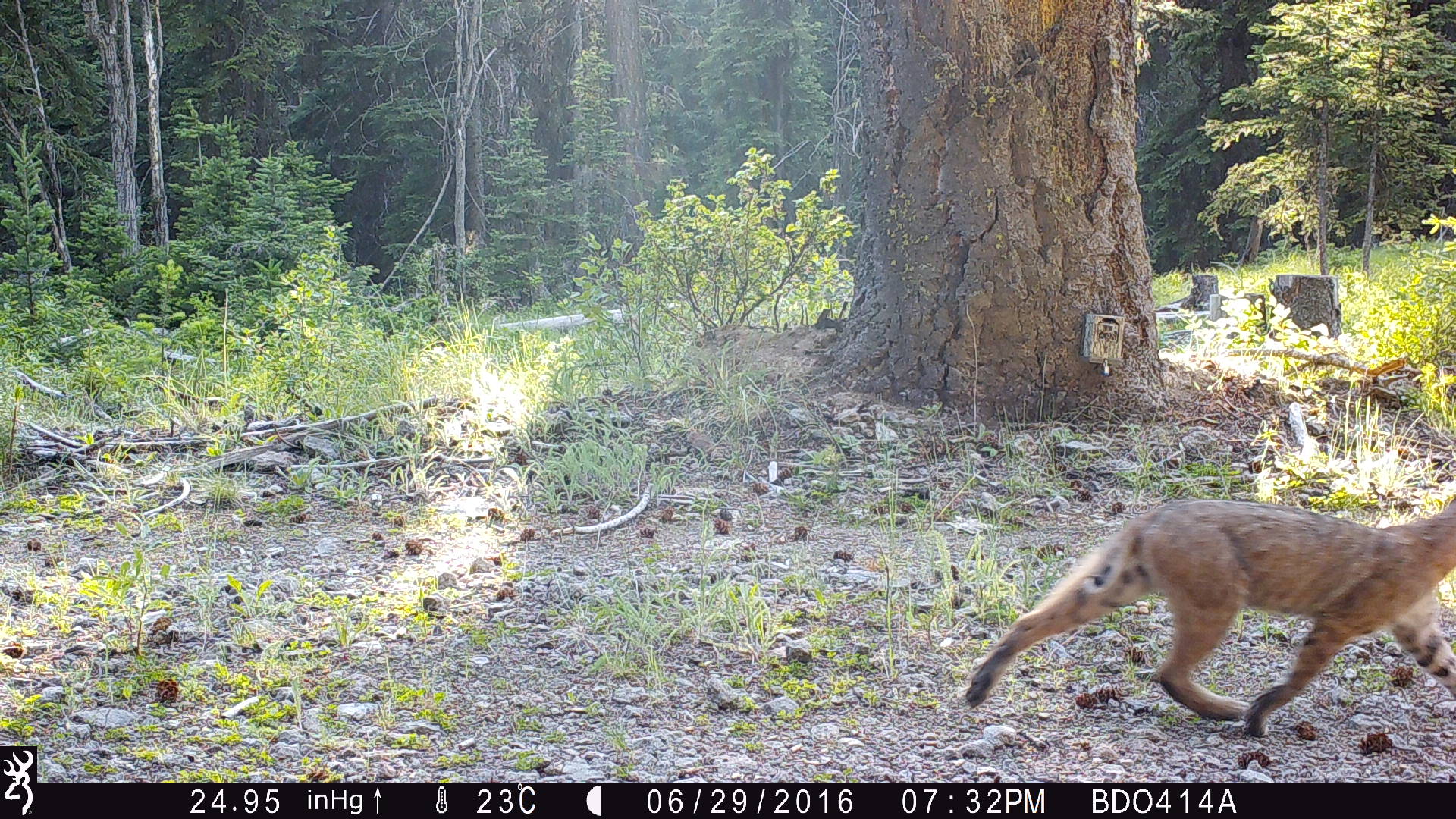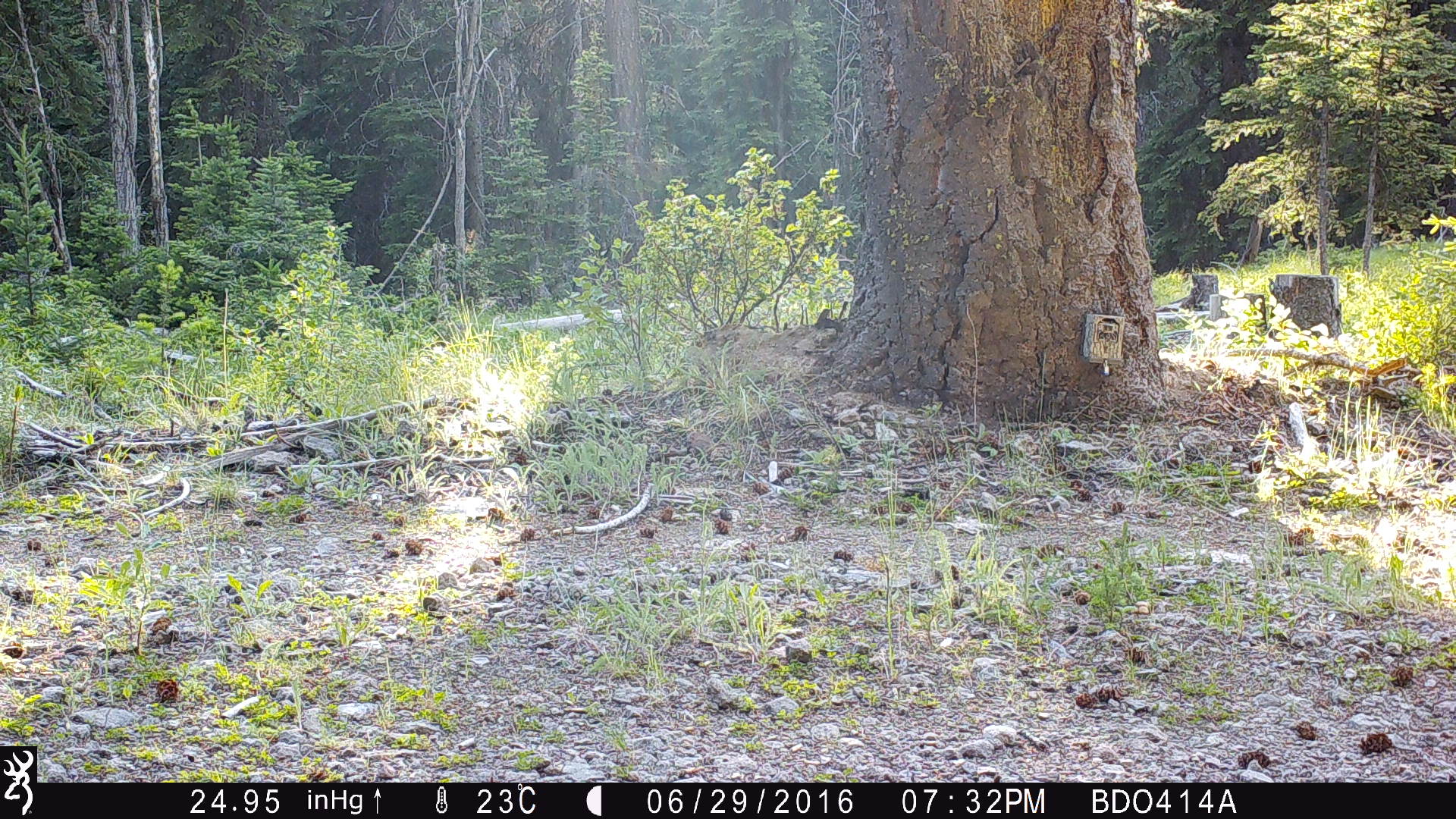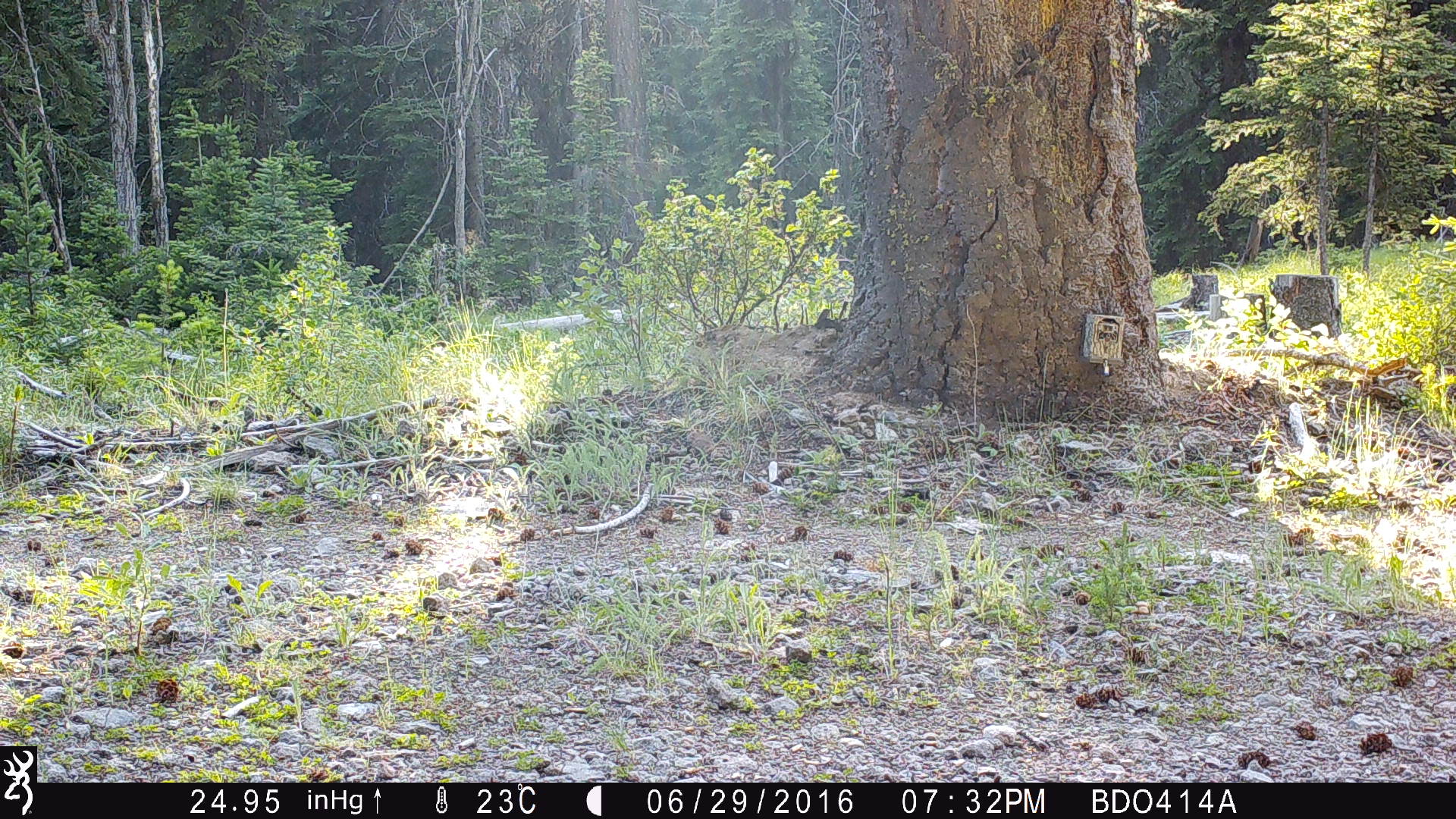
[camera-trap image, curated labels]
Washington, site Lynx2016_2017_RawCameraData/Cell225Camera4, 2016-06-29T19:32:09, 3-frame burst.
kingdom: Animalia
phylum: Chordata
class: Mammalia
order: Carnivora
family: Felidae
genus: Lynx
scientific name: Lynx rufus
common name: bobcat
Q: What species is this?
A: Lynx rufus (bobcat).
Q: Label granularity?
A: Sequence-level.